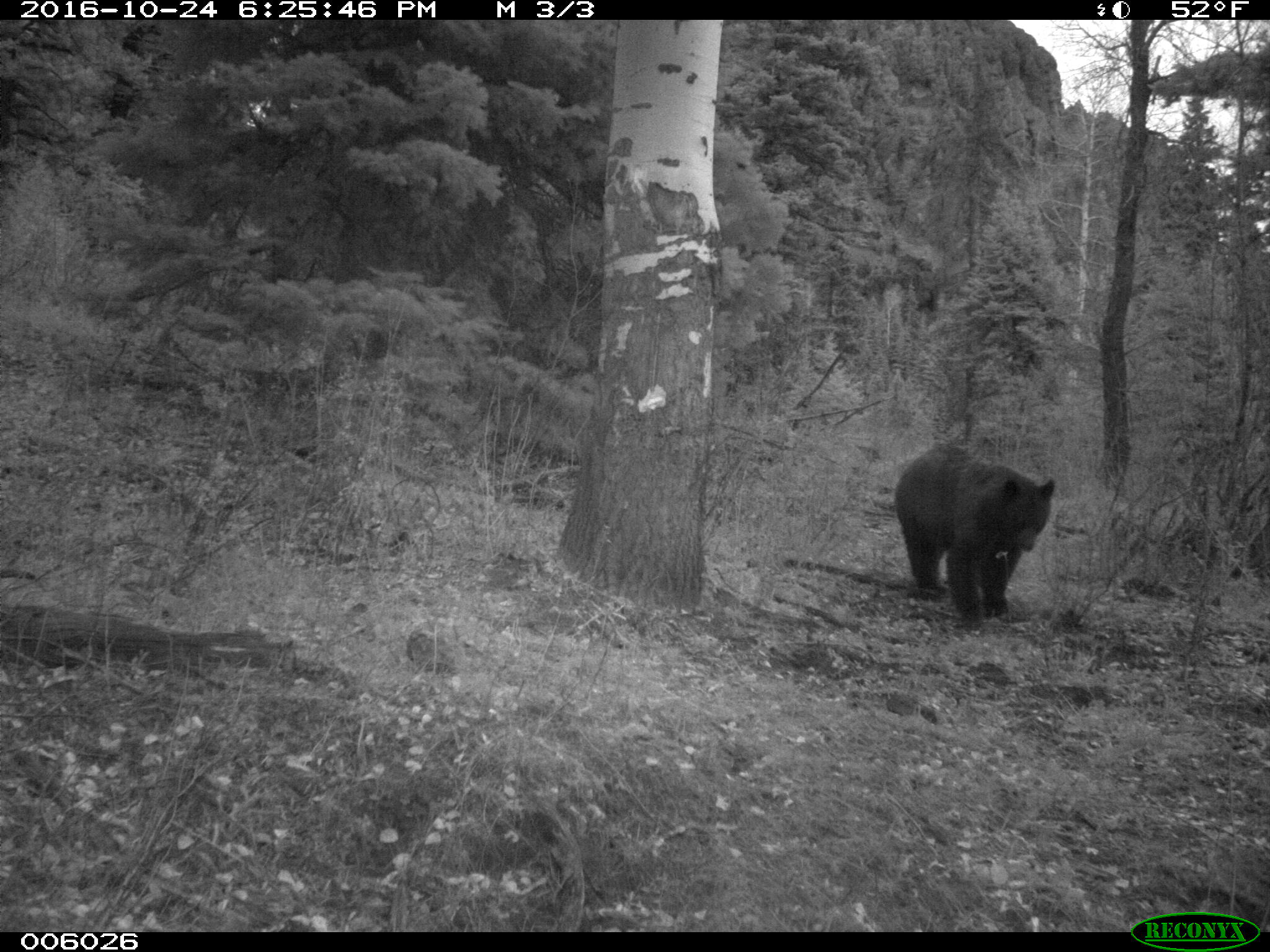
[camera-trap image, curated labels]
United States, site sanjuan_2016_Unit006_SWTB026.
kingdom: Animalia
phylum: Chordata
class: Mammalia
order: Carnivora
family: Ursidae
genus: Ursus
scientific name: Ursus americanus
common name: american black bear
Ursus americanus (american black bear).